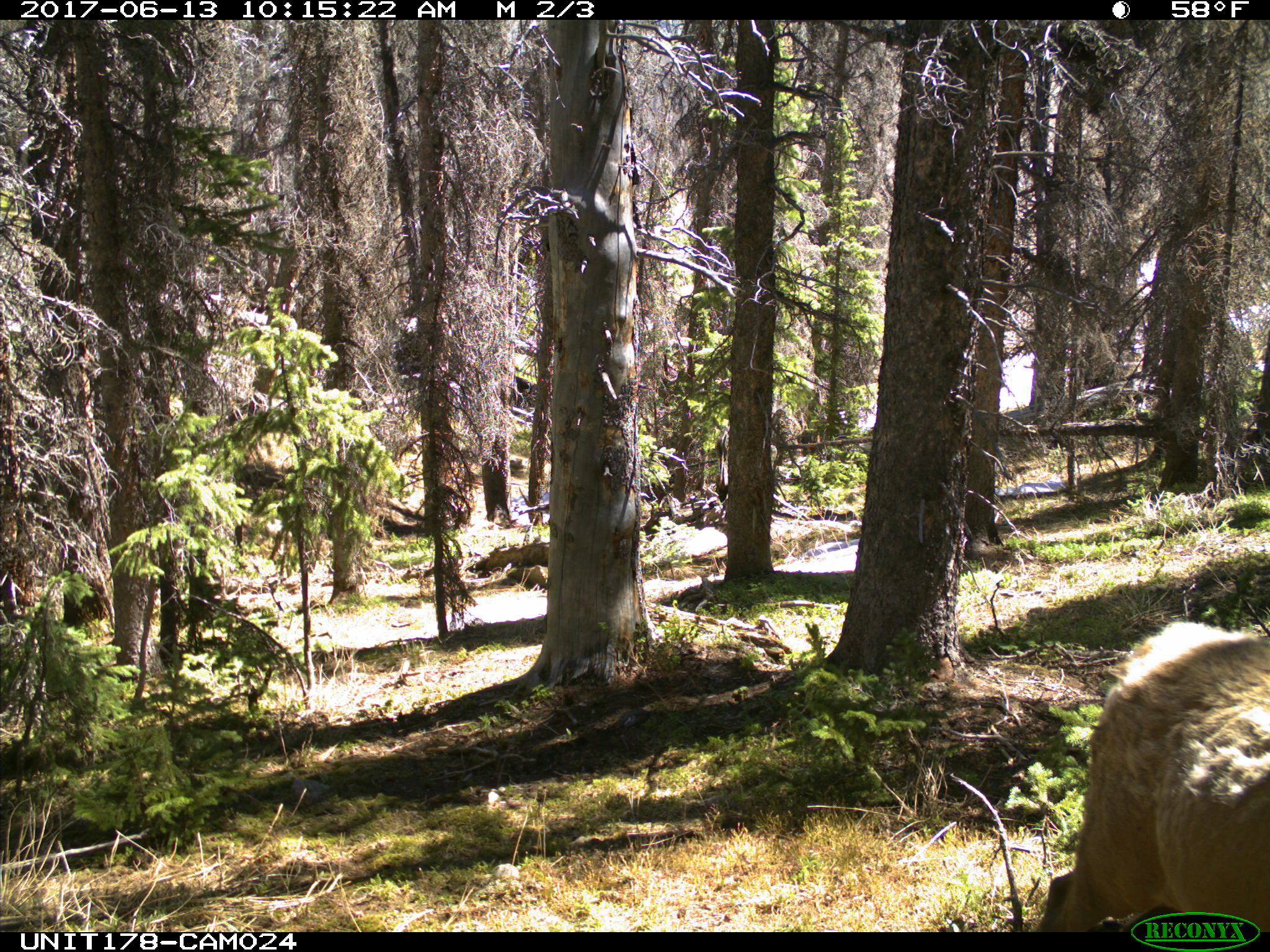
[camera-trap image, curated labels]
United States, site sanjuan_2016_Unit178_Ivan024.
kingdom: Animalia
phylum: Chordata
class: Mammalia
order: Artiodactyla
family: Cervidae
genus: Cervus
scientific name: Cervus elaphus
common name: red deer